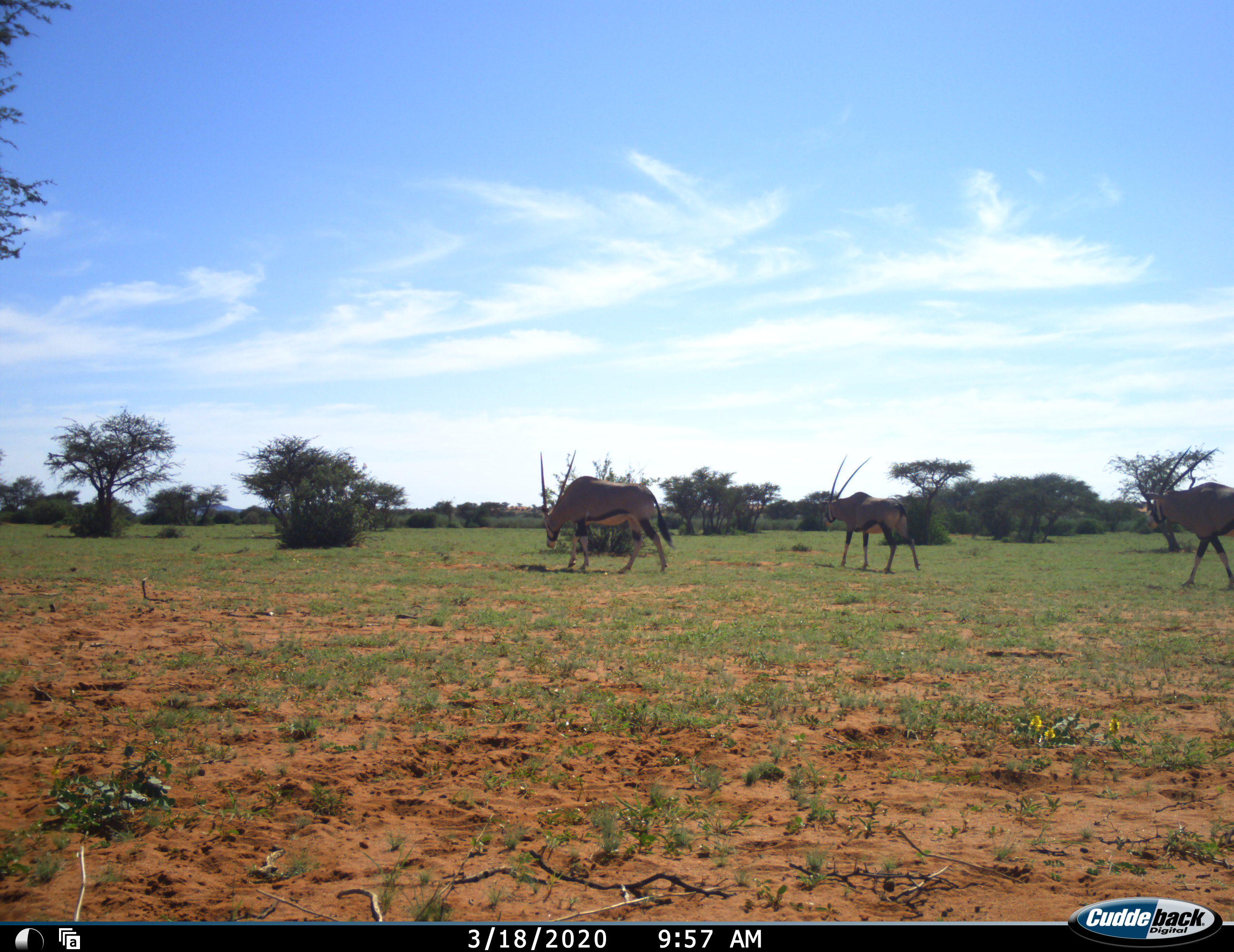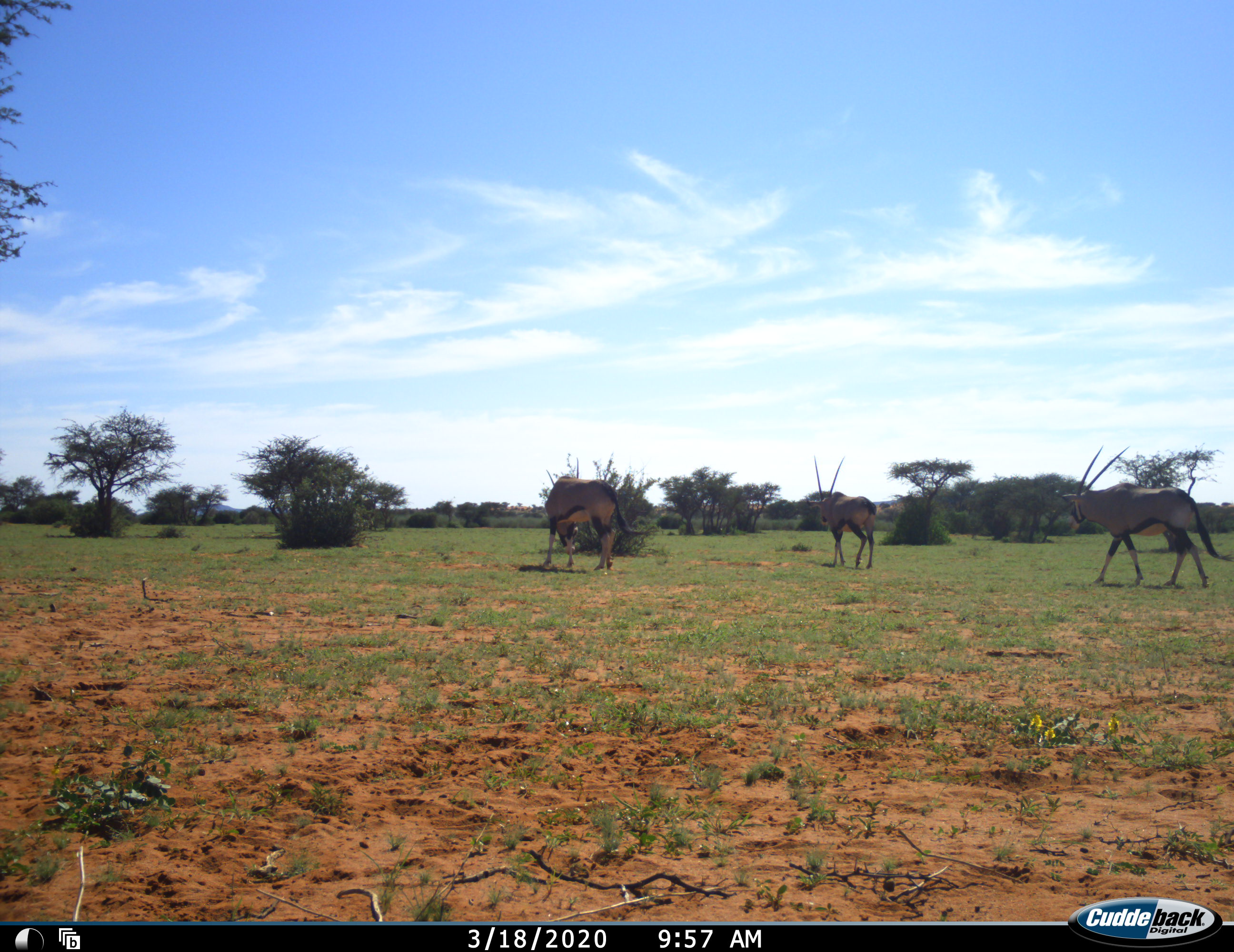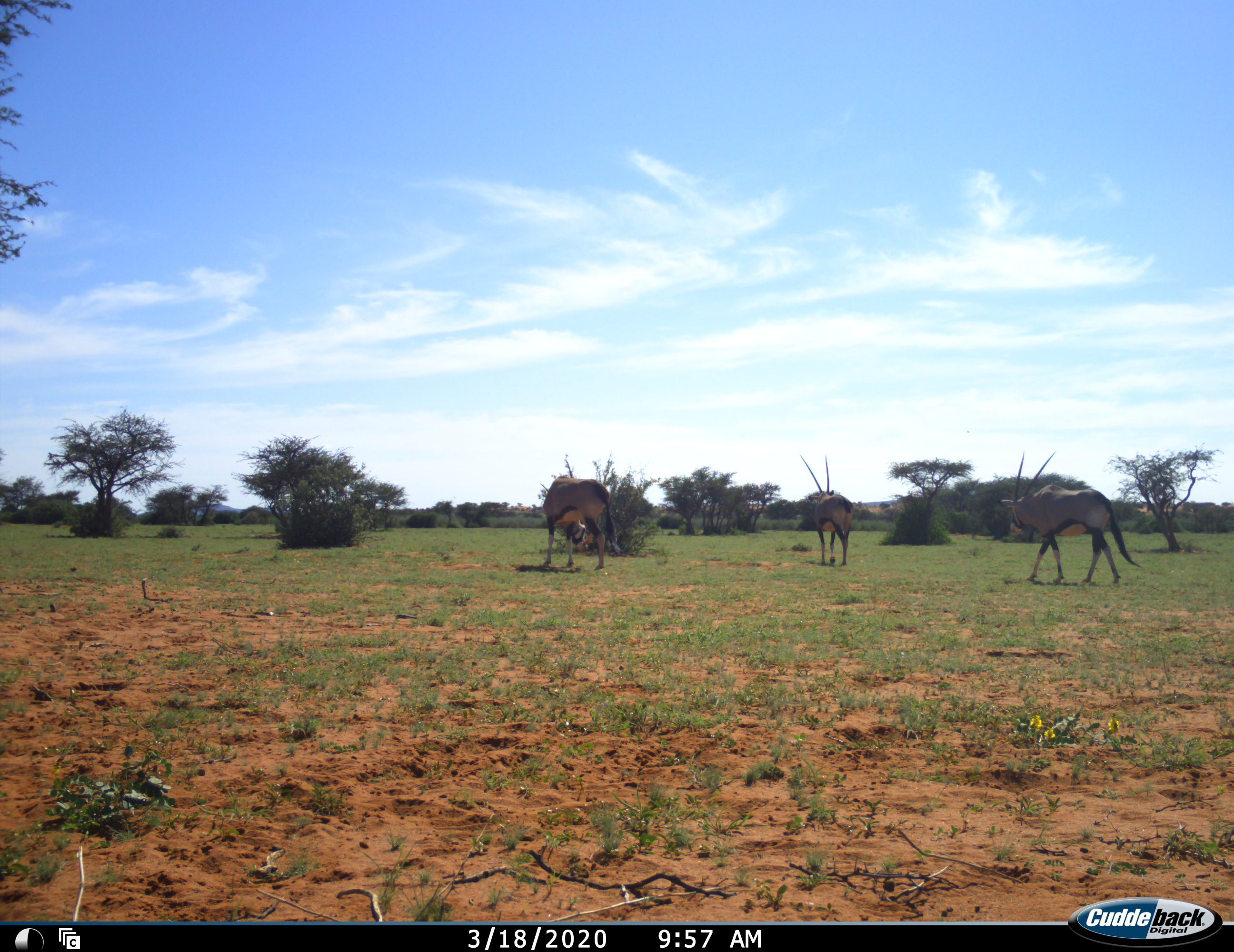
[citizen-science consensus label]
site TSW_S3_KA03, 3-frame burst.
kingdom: Animalia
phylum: Chordata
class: Mammalia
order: Artiodactyla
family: Bovidae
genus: Oryx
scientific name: Oryx gazella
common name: gemsbok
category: oryx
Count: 3.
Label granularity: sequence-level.